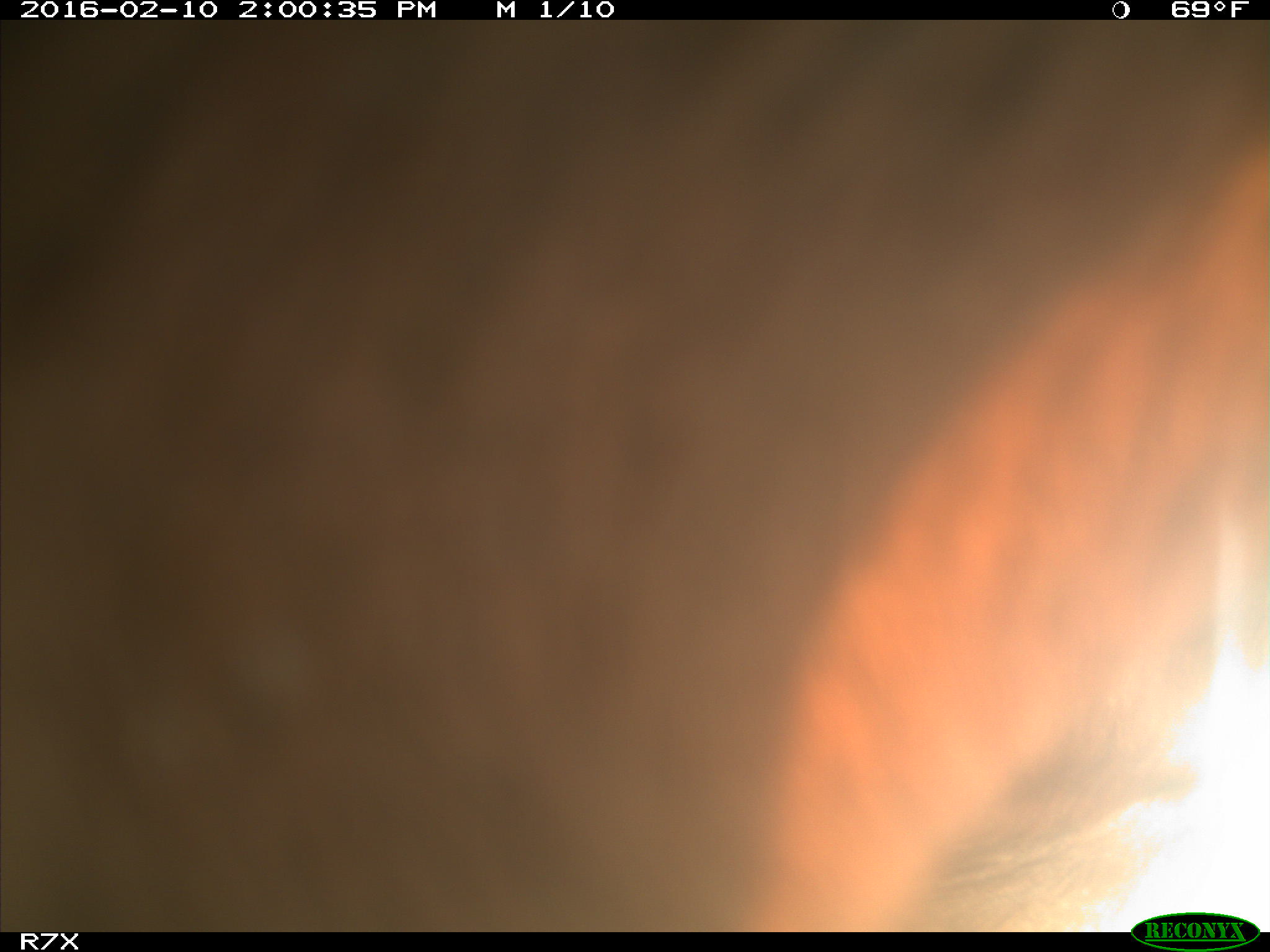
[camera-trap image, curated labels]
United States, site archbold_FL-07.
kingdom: Animalia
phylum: Chordata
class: Mammalia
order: Artiodactyla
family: Bovidae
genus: Bos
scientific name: Bos taurus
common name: domestic cow